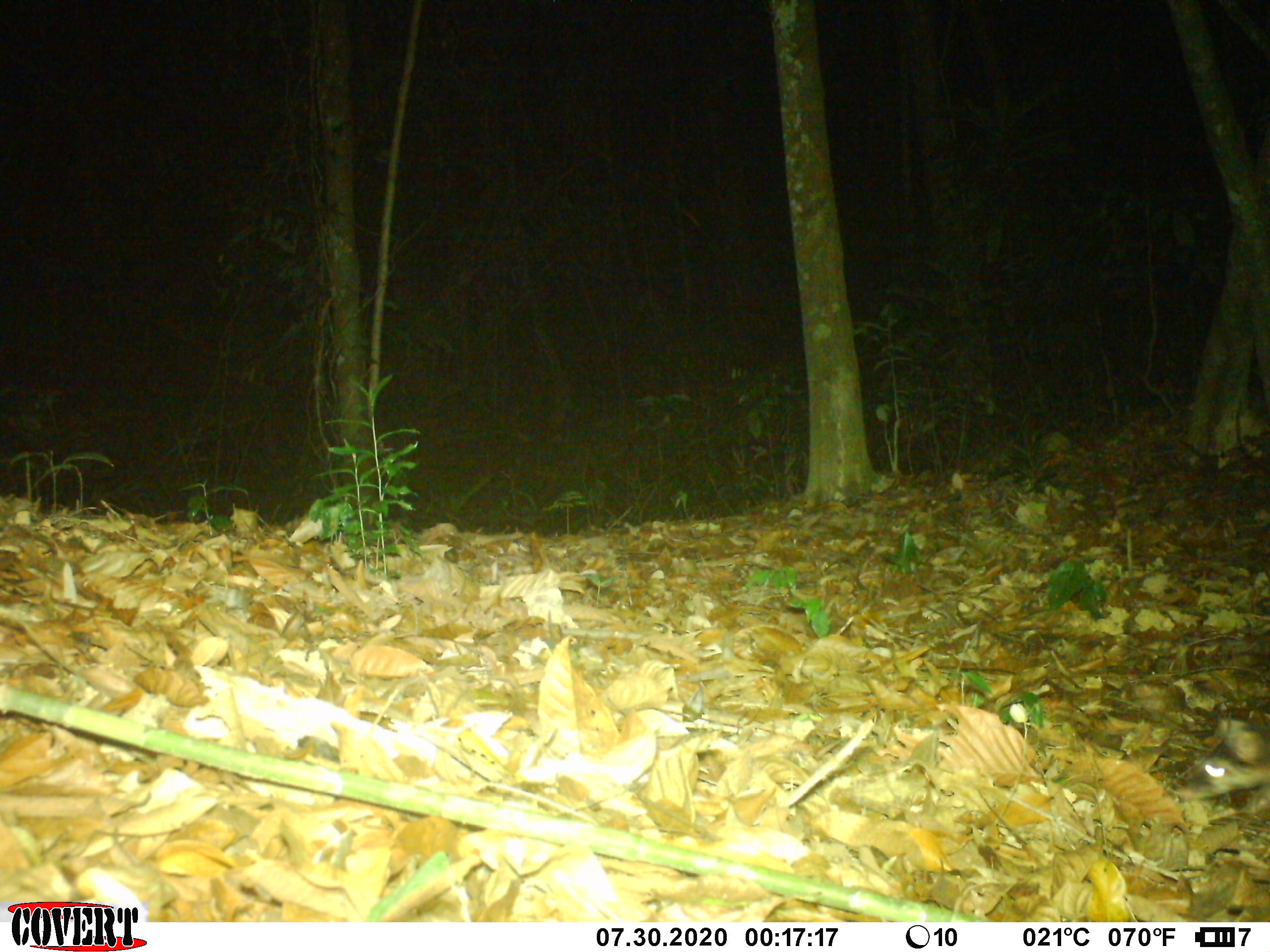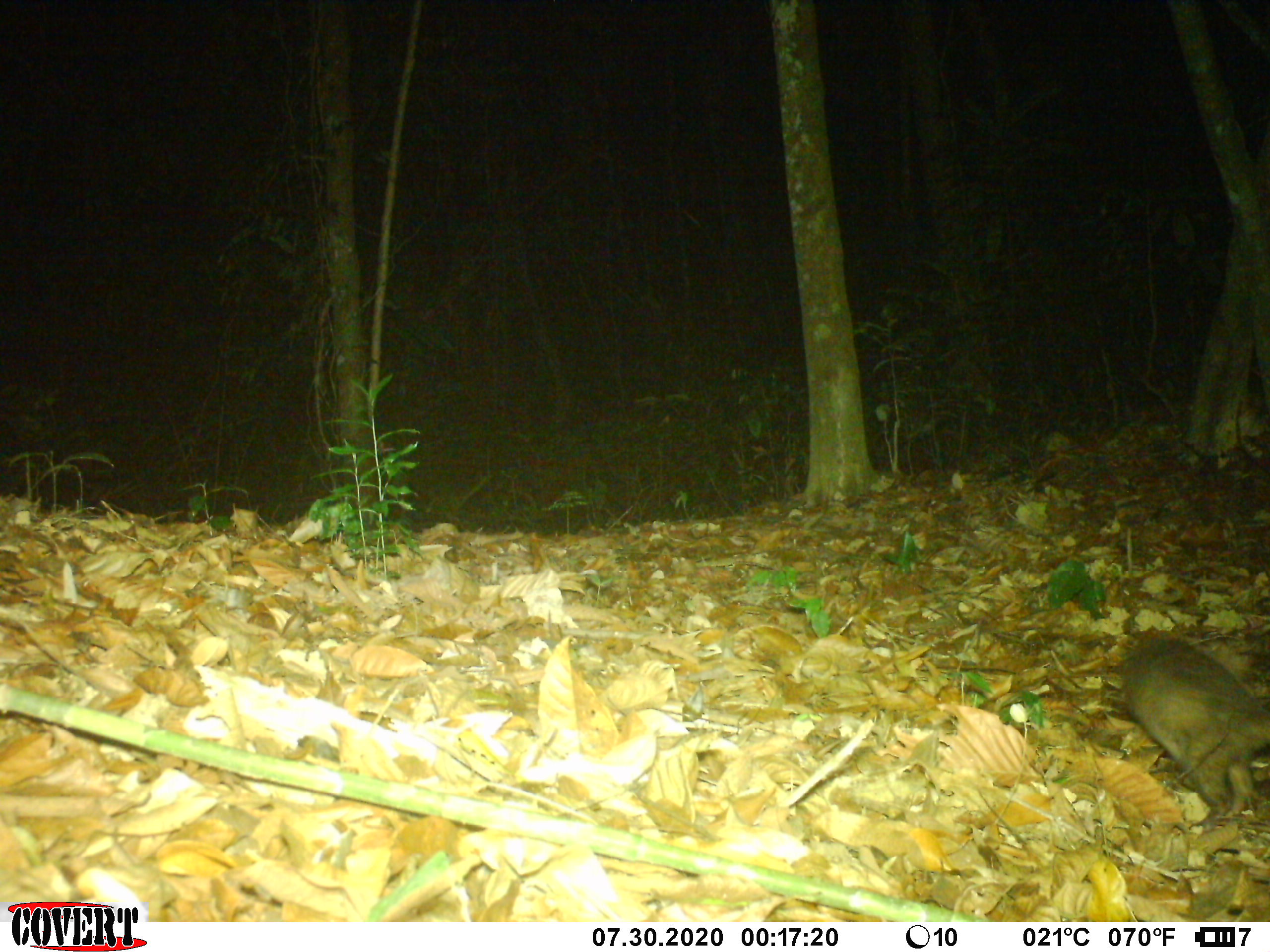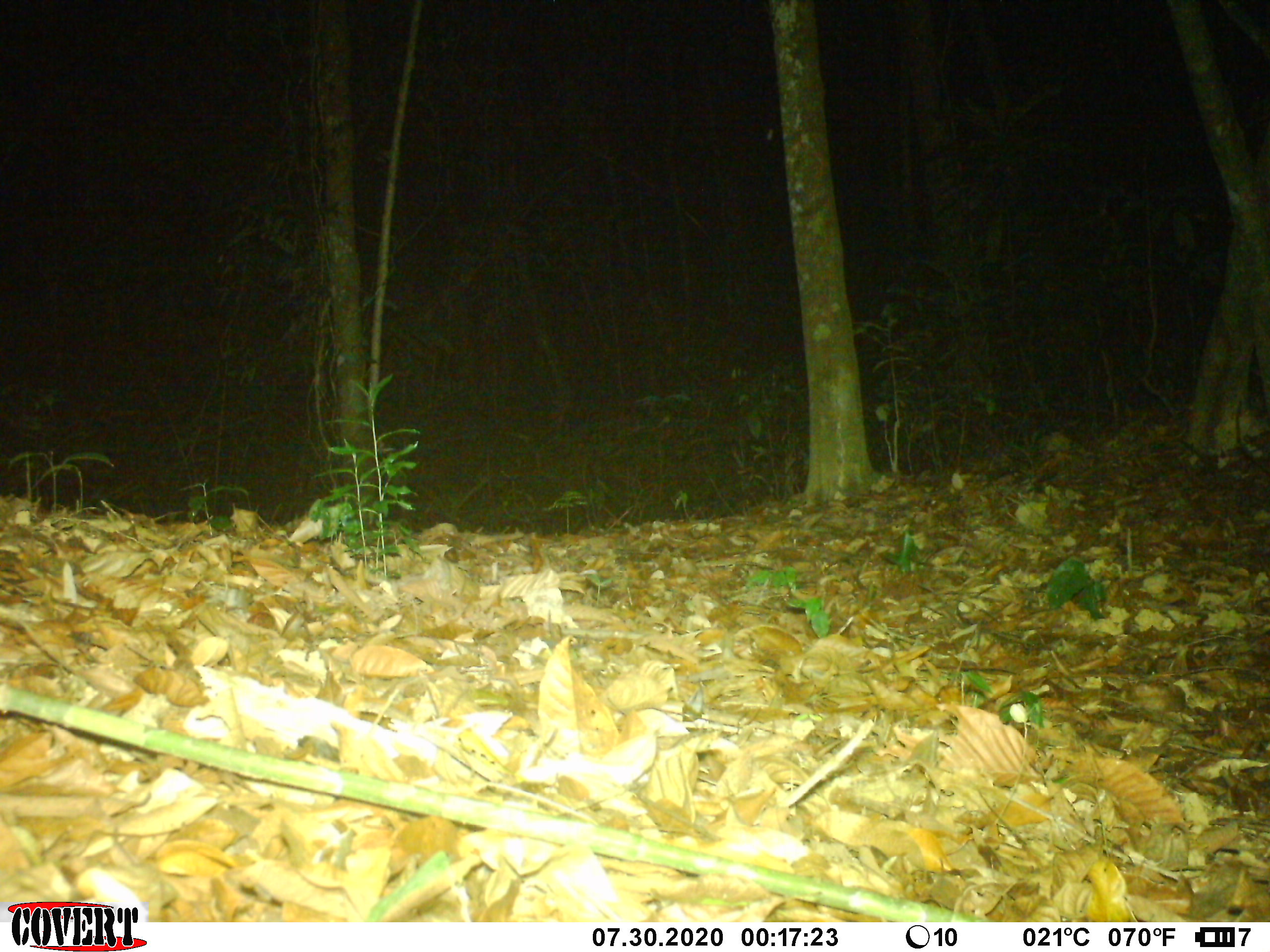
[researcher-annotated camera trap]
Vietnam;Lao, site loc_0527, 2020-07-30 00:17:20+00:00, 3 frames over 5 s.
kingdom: Animalia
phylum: Chordata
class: Mammalia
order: Carnivora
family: Mustelidae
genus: Melogale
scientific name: Melogale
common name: ferret badger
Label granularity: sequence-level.